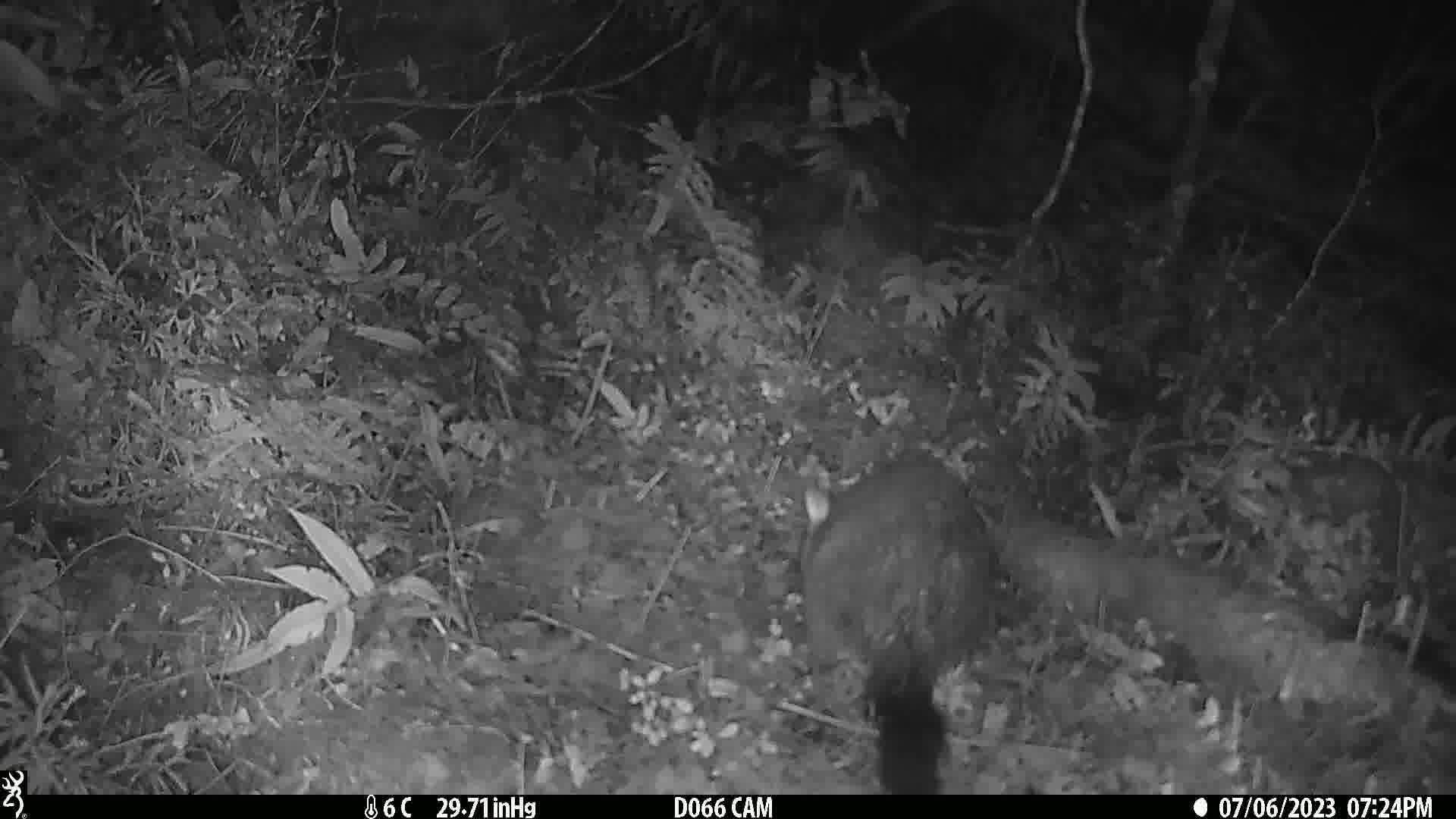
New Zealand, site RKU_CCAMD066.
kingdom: Animalia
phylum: Chordata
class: Mammalia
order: Diprotodontia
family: Phalangeridae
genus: Trichosurus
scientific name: Trichosurus vulpecula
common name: common brushtail possum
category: possum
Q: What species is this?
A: Possum (common brushtail possum) (Trichosurus vulpecula).